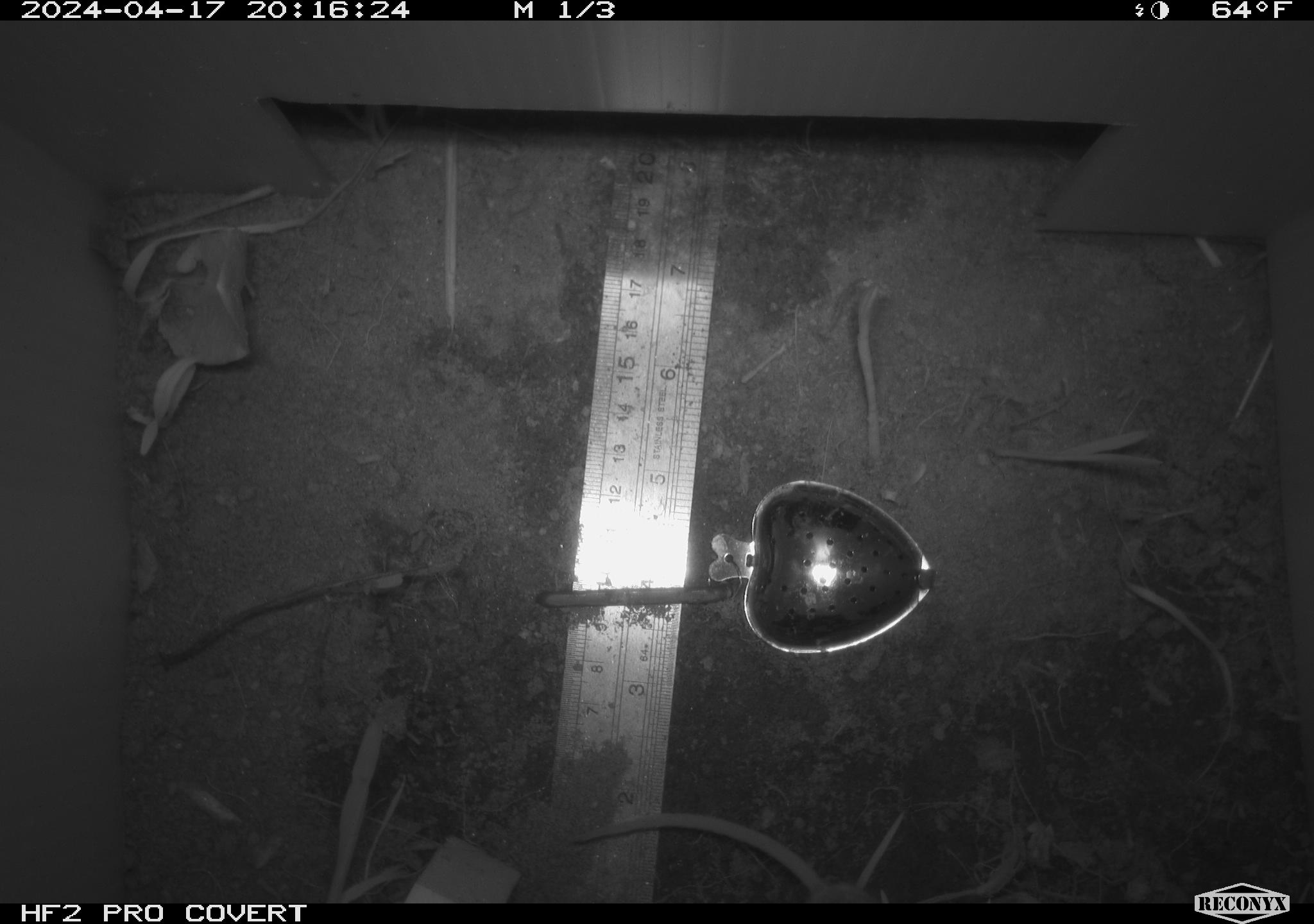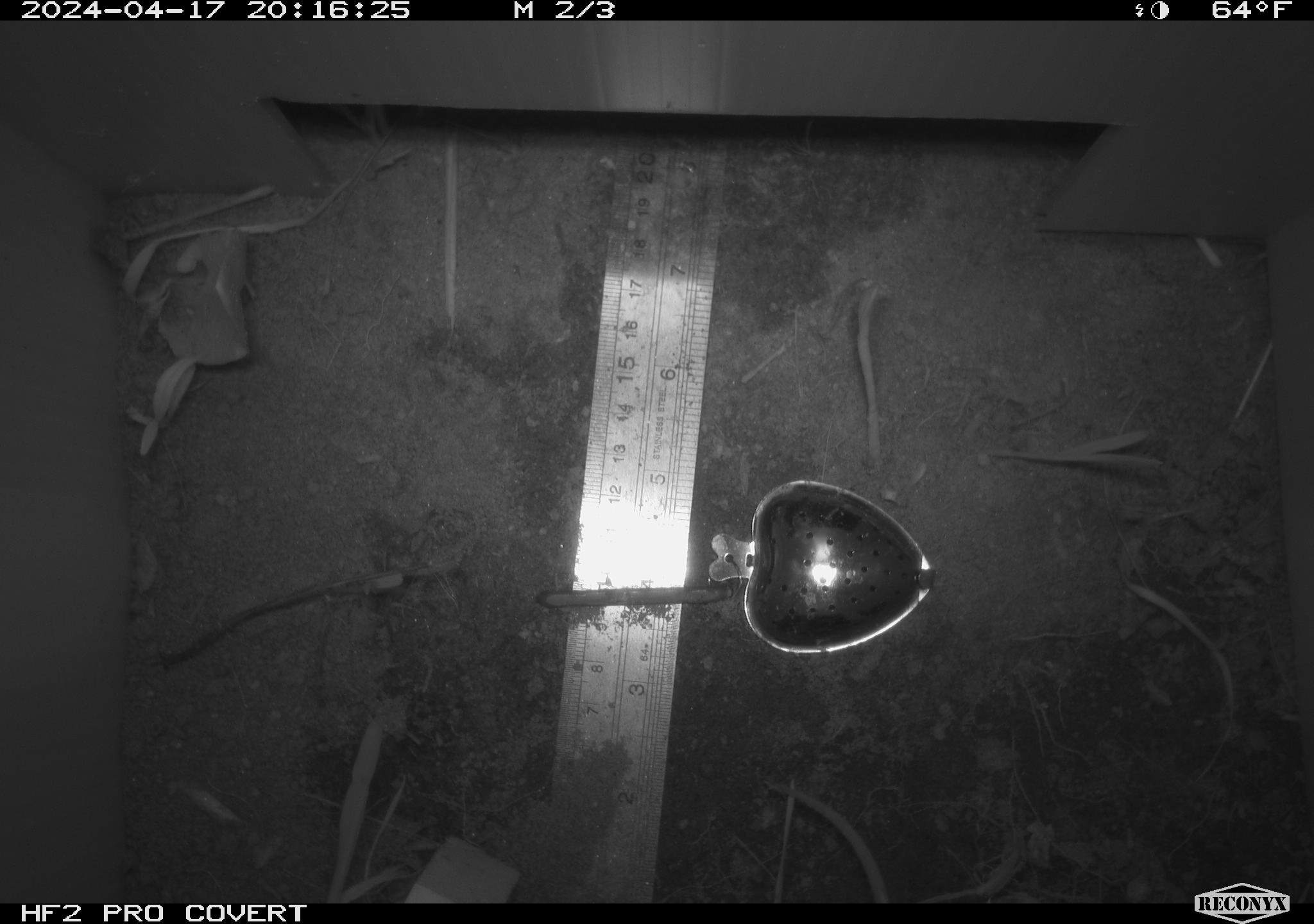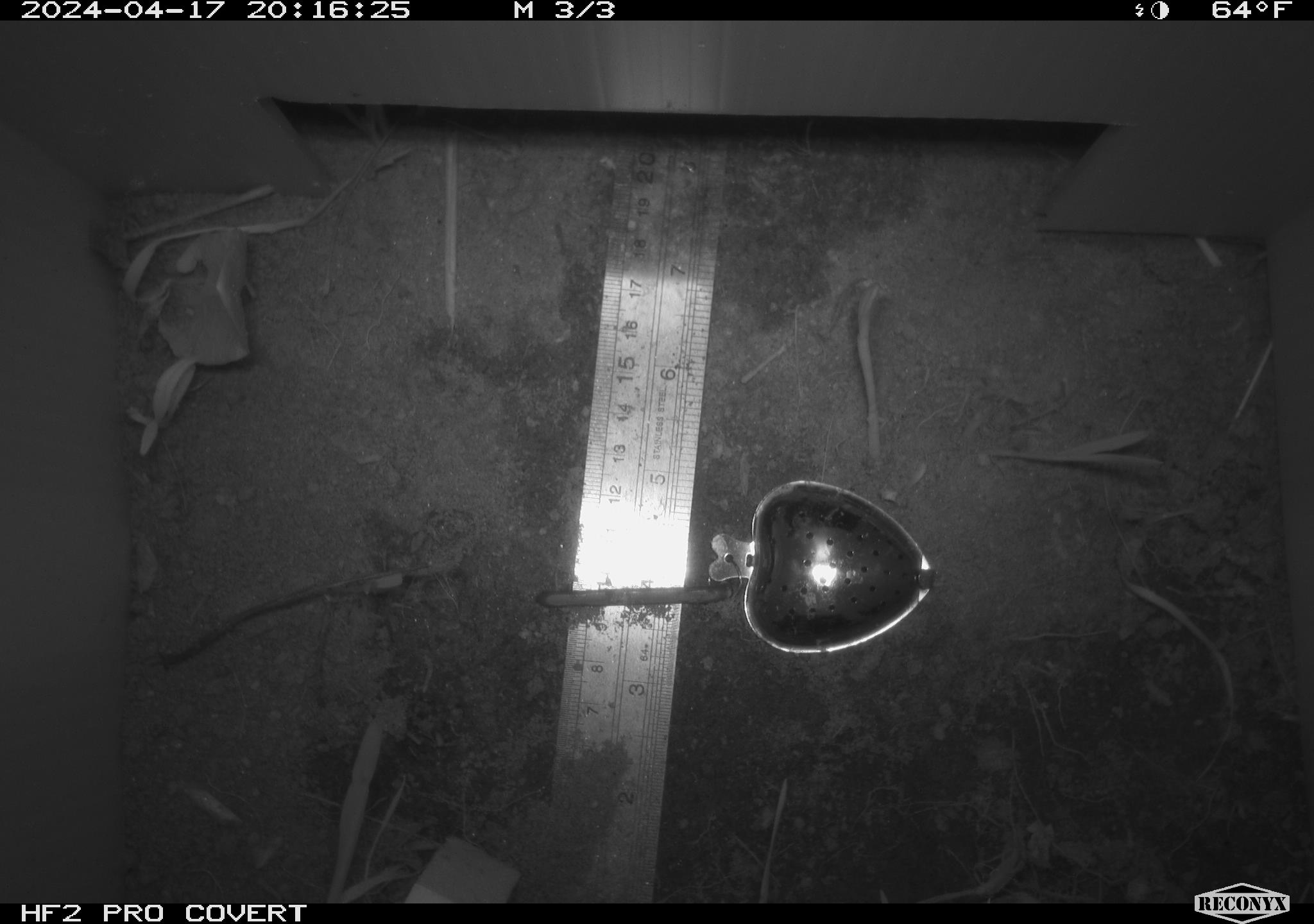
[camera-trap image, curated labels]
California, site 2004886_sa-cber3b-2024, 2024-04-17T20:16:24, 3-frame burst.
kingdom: Animalia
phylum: Chordata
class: Mammalia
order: Rodentia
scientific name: Rodentia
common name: mouse species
Mouse species (Rodentia).